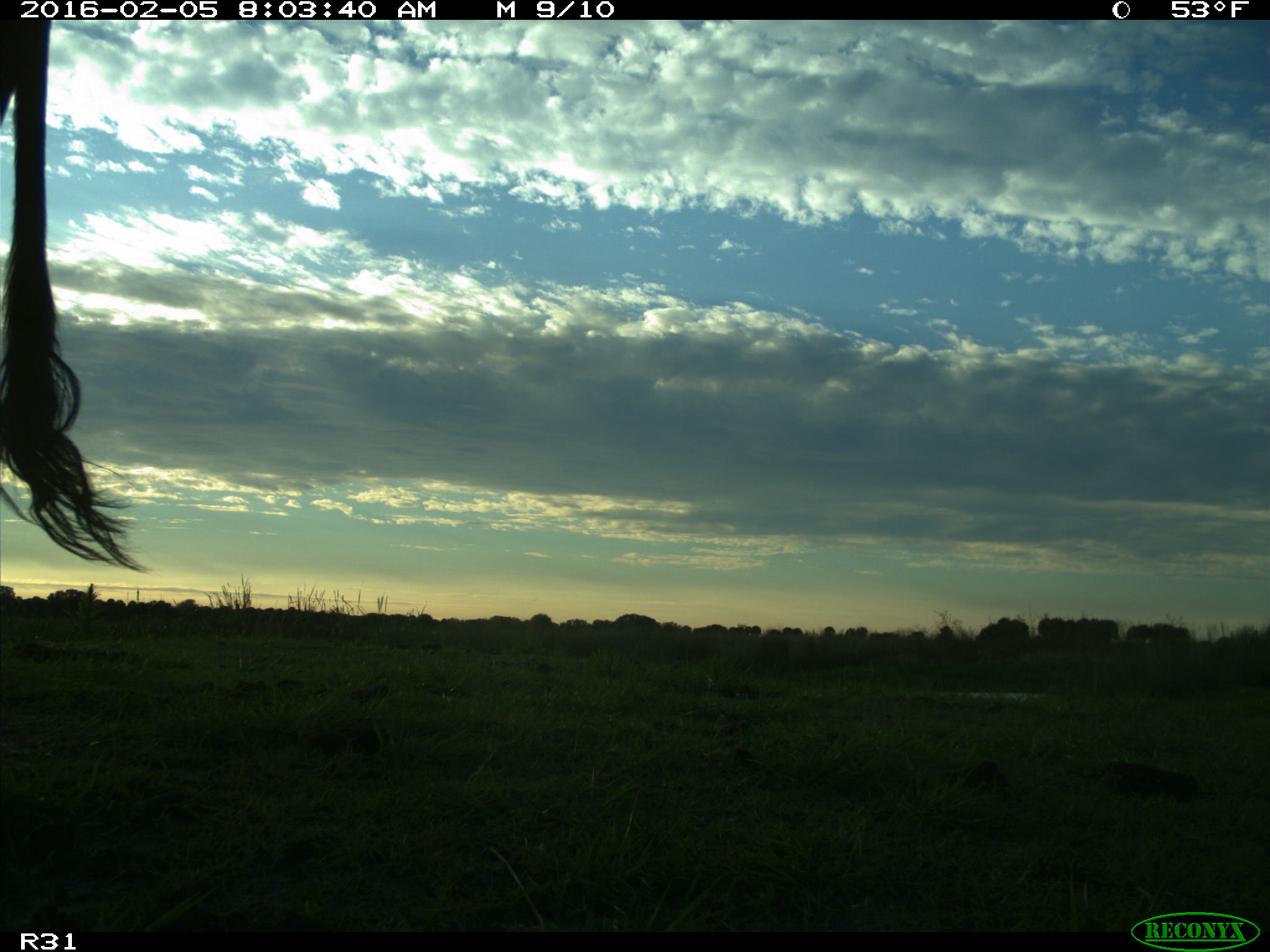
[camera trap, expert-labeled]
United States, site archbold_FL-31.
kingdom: Animalia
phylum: Chordata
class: Mammalia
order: Artiodactyla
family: Bovidae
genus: Bos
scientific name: Bos taurus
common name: domestic cow